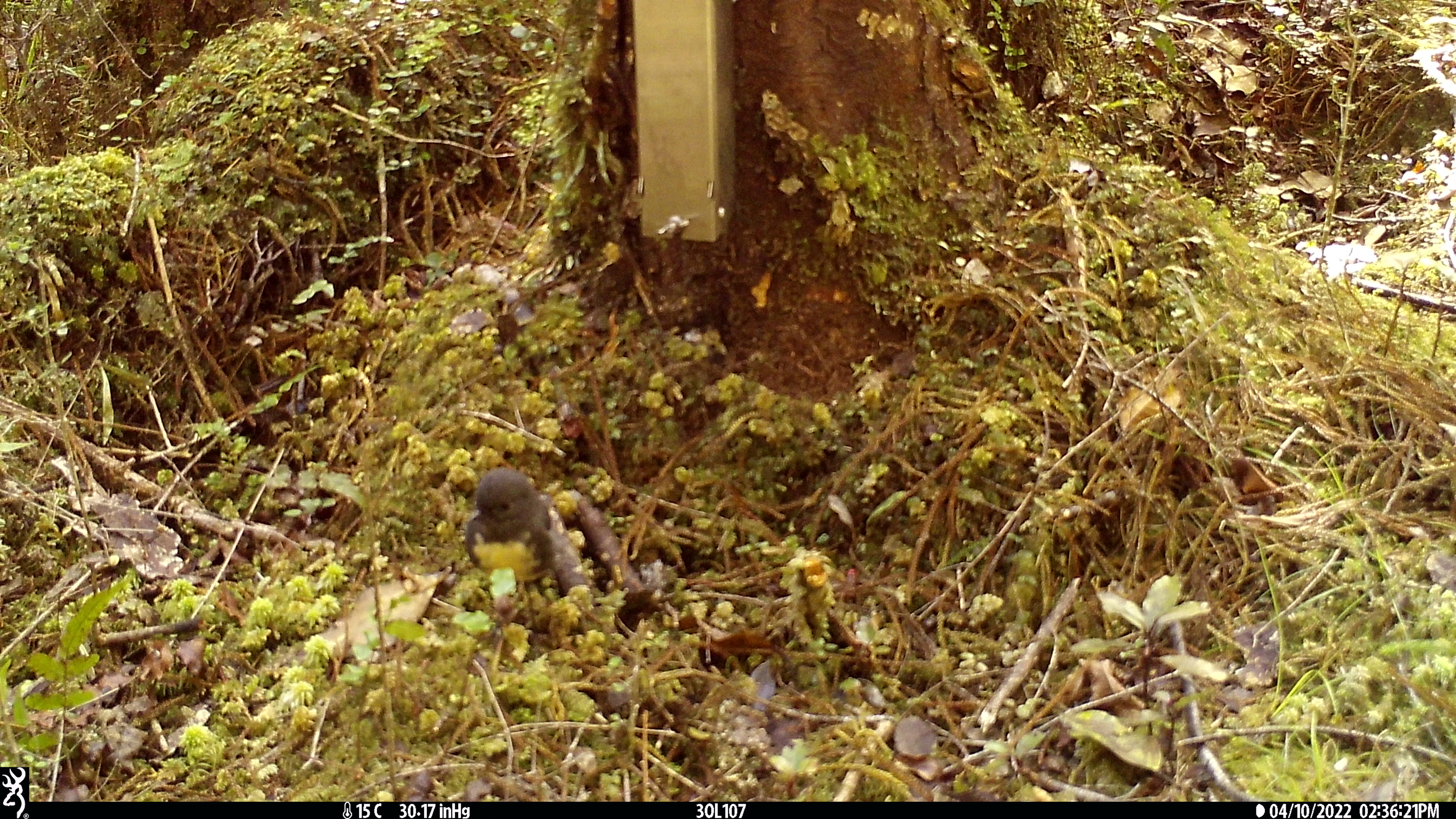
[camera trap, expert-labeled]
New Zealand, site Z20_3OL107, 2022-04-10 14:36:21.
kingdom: Animalia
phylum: Chordata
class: Aves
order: Passeriformes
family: Petroicidae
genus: Petroica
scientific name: Petroica macrocephala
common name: tomtit